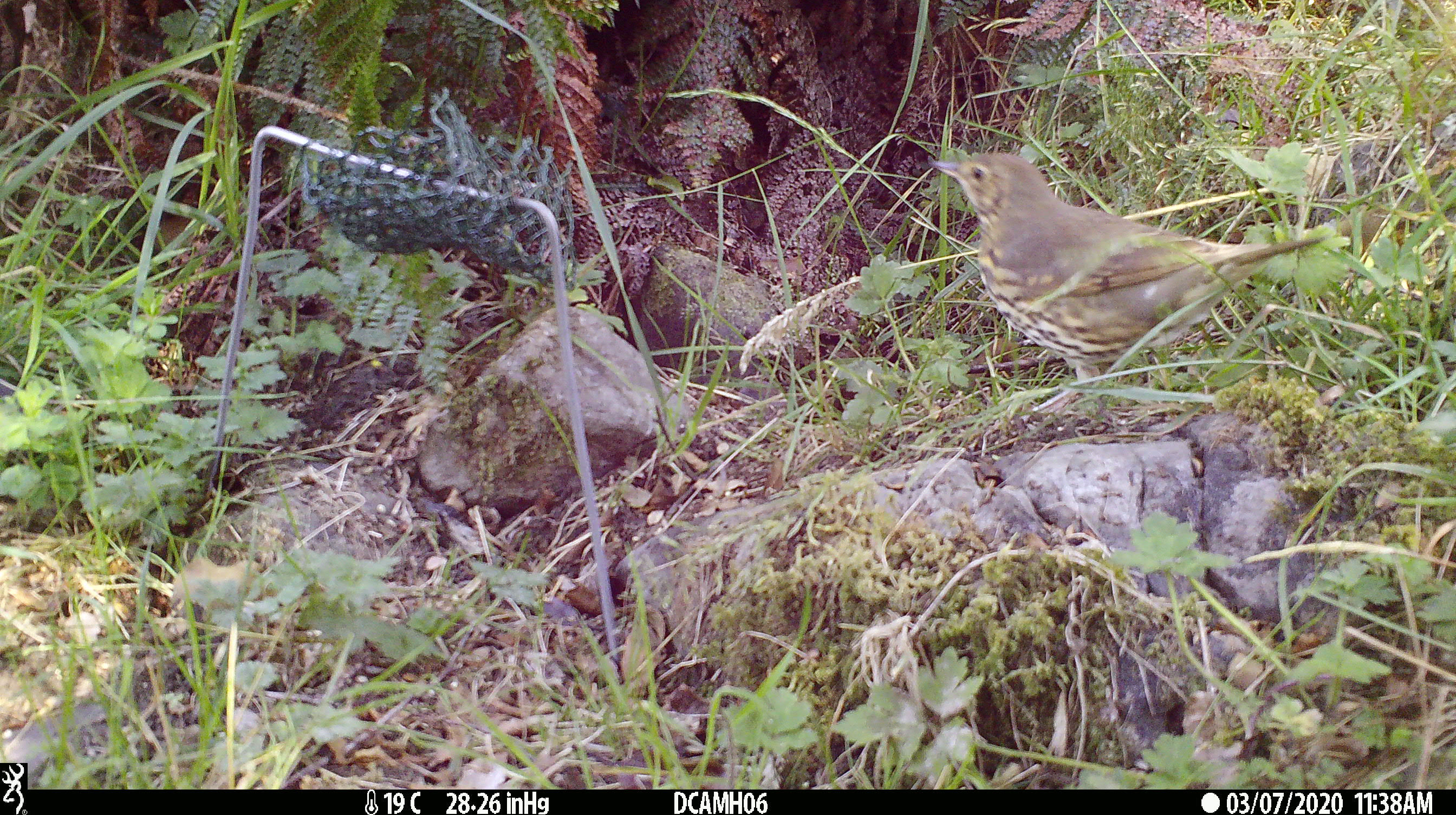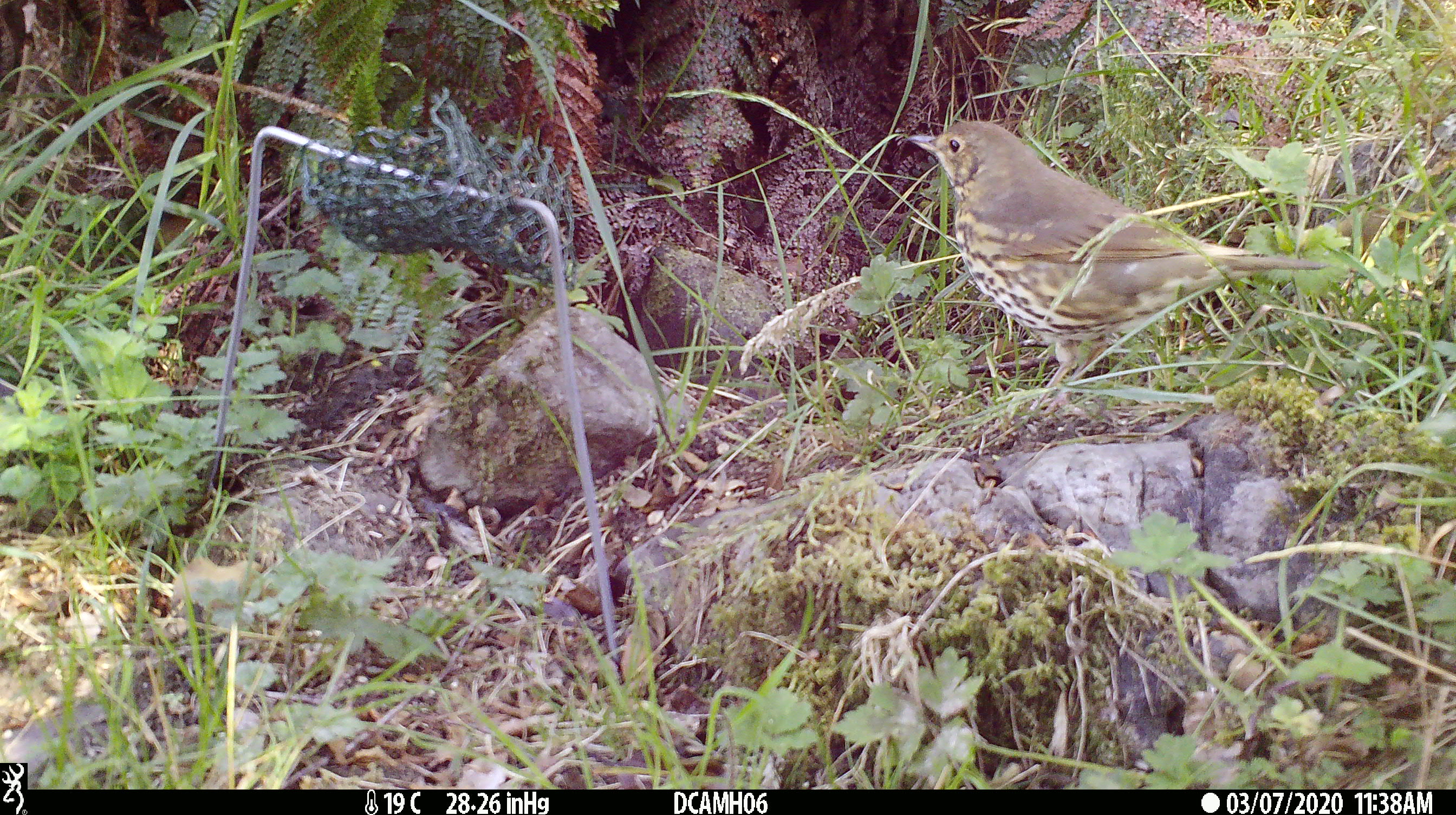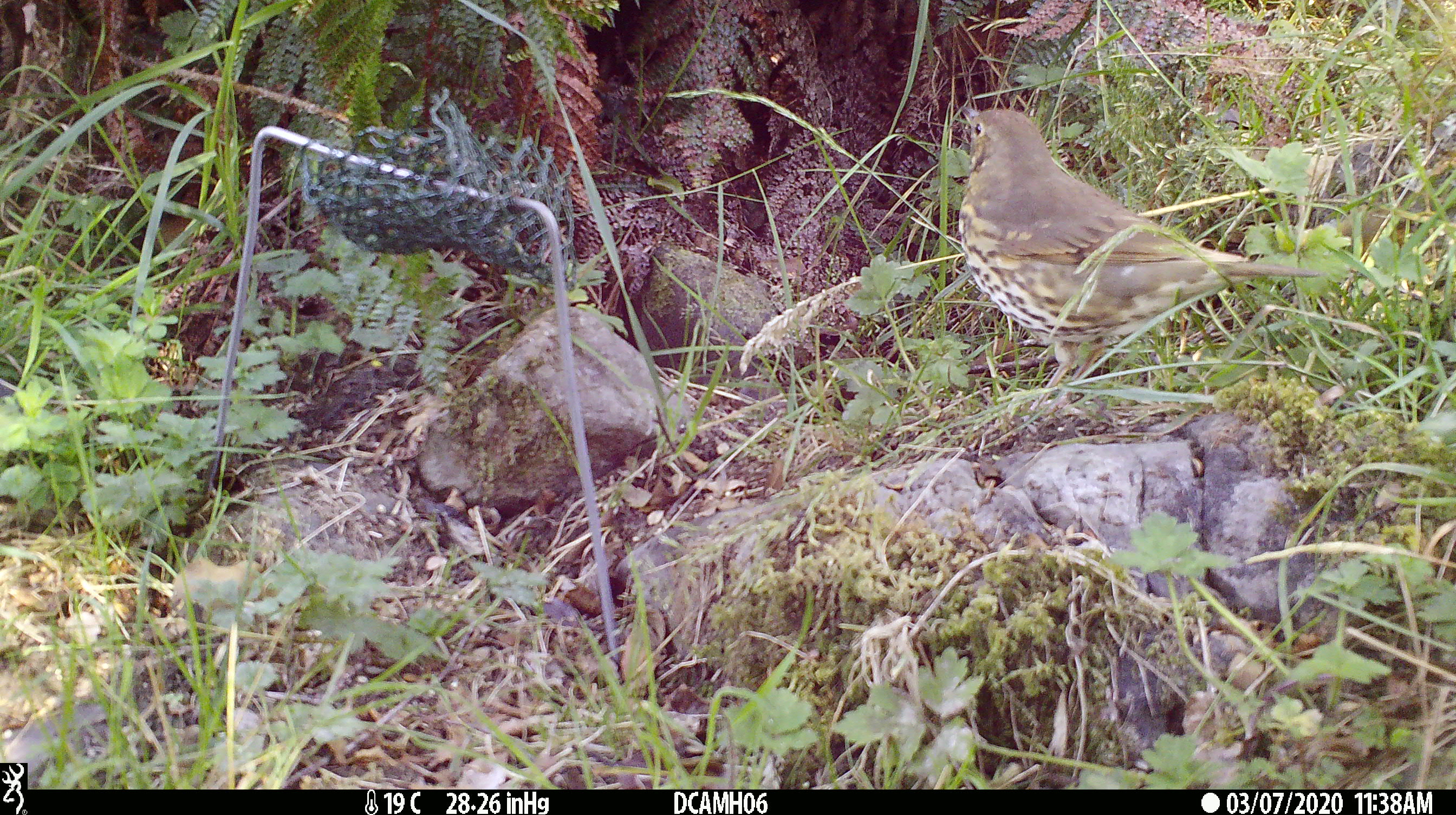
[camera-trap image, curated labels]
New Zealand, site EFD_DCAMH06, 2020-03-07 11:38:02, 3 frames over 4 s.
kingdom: Animalia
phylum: Chordata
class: Aves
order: Passeriformes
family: Turdidae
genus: Turdus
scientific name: Turdus philomelos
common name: song thrush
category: thrush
Thrush (song thrush) (Turdus philomelos).